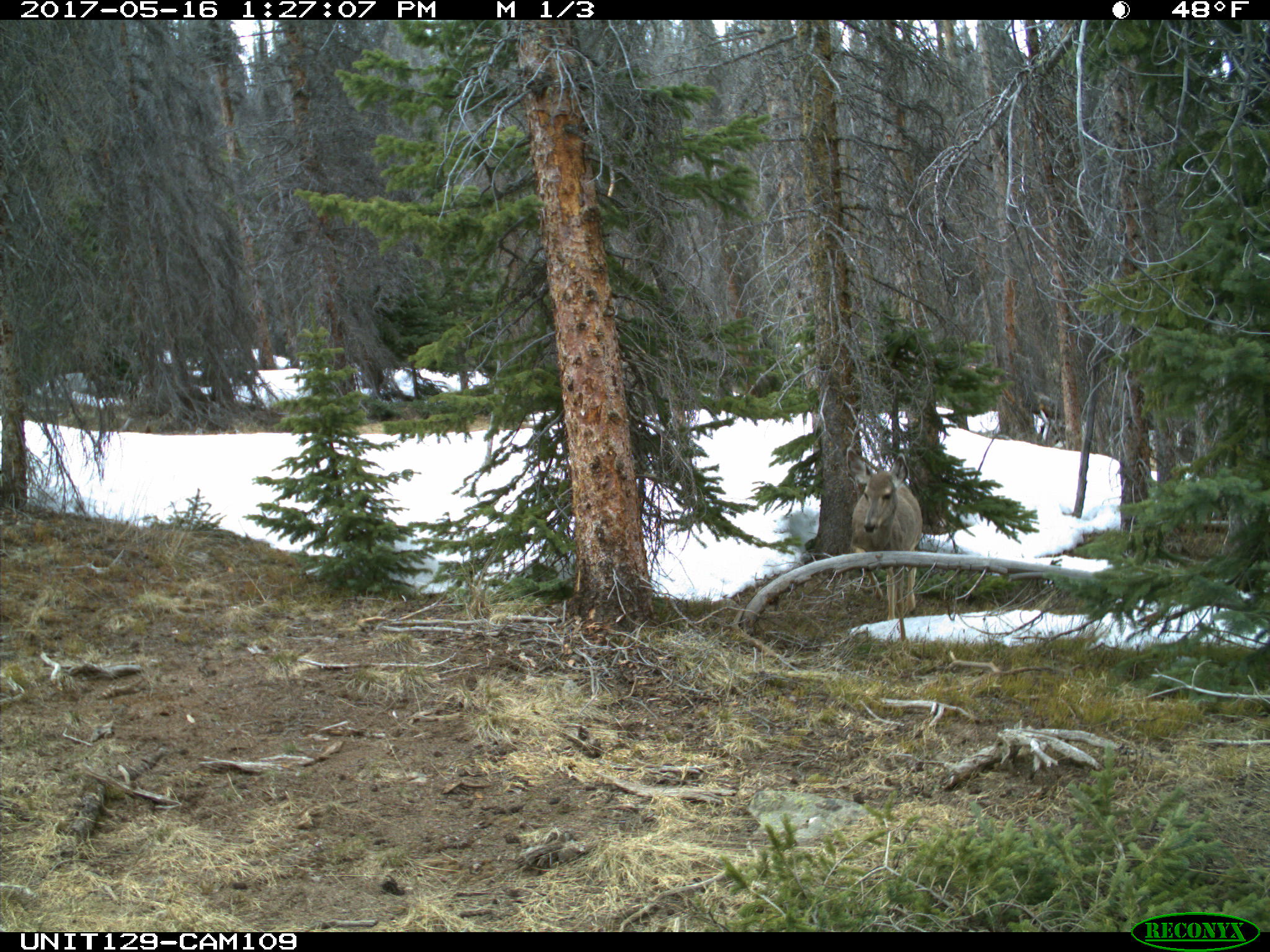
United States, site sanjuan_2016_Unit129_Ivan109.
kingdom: Animalia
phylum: Chordata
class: Mammalia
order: Artiodactyla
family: Cervidae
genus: Odocoileus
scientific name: Odocoileus hemionus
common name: mule deer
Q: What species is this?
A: Odocoileus hemionus (mule deer).